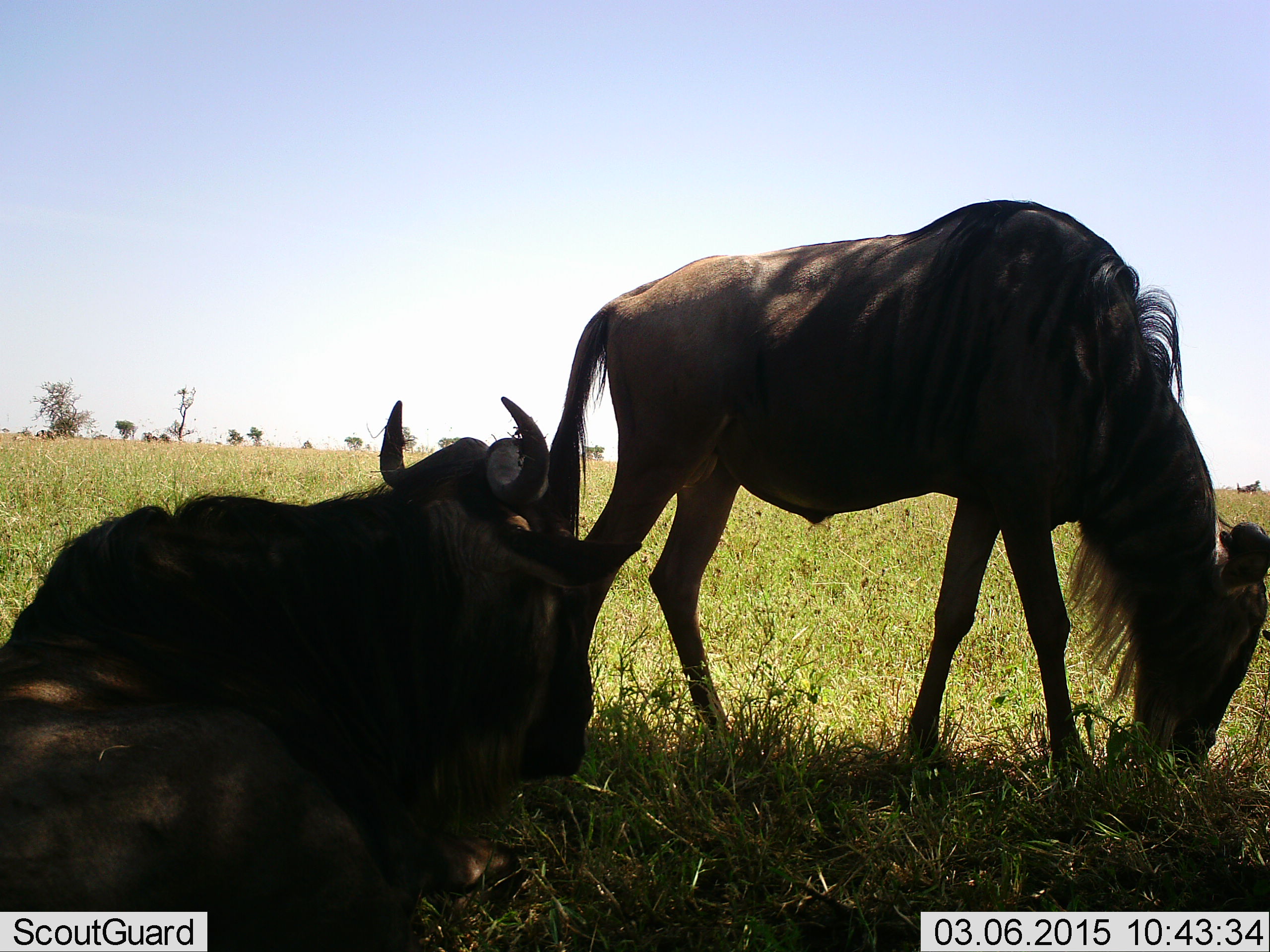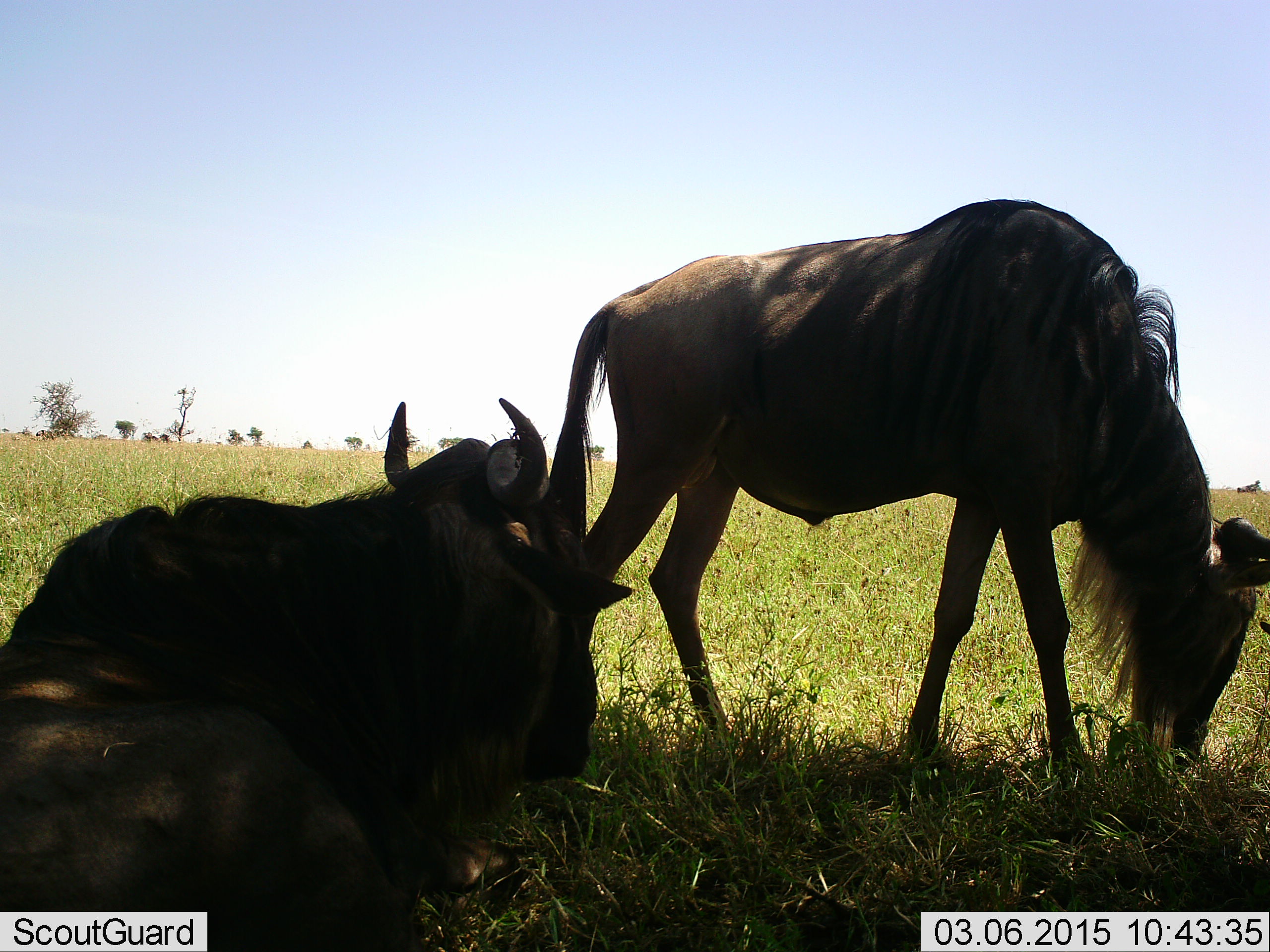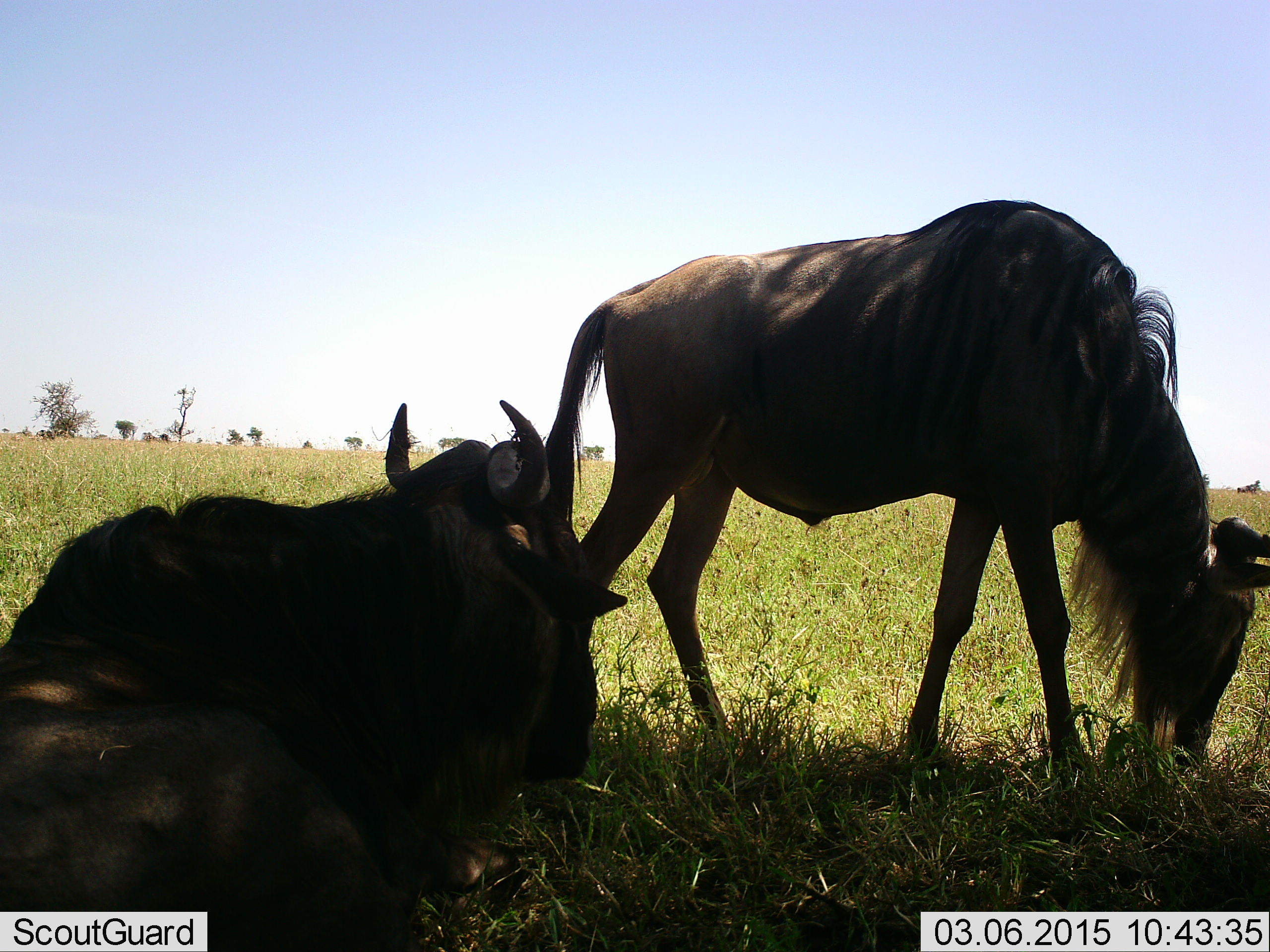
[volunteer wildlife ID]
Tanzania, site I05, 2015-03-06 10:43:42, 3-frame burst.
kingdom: Animalia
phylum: Chordata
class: Mammalia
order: Artiodactyla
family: Bovidae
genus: Connochaetes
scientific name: Connochaetes taurinus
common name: blue wildebeest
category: wildebeest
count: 2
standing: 40%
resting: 100%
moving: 0%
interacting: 0%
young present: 0%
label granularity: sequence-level